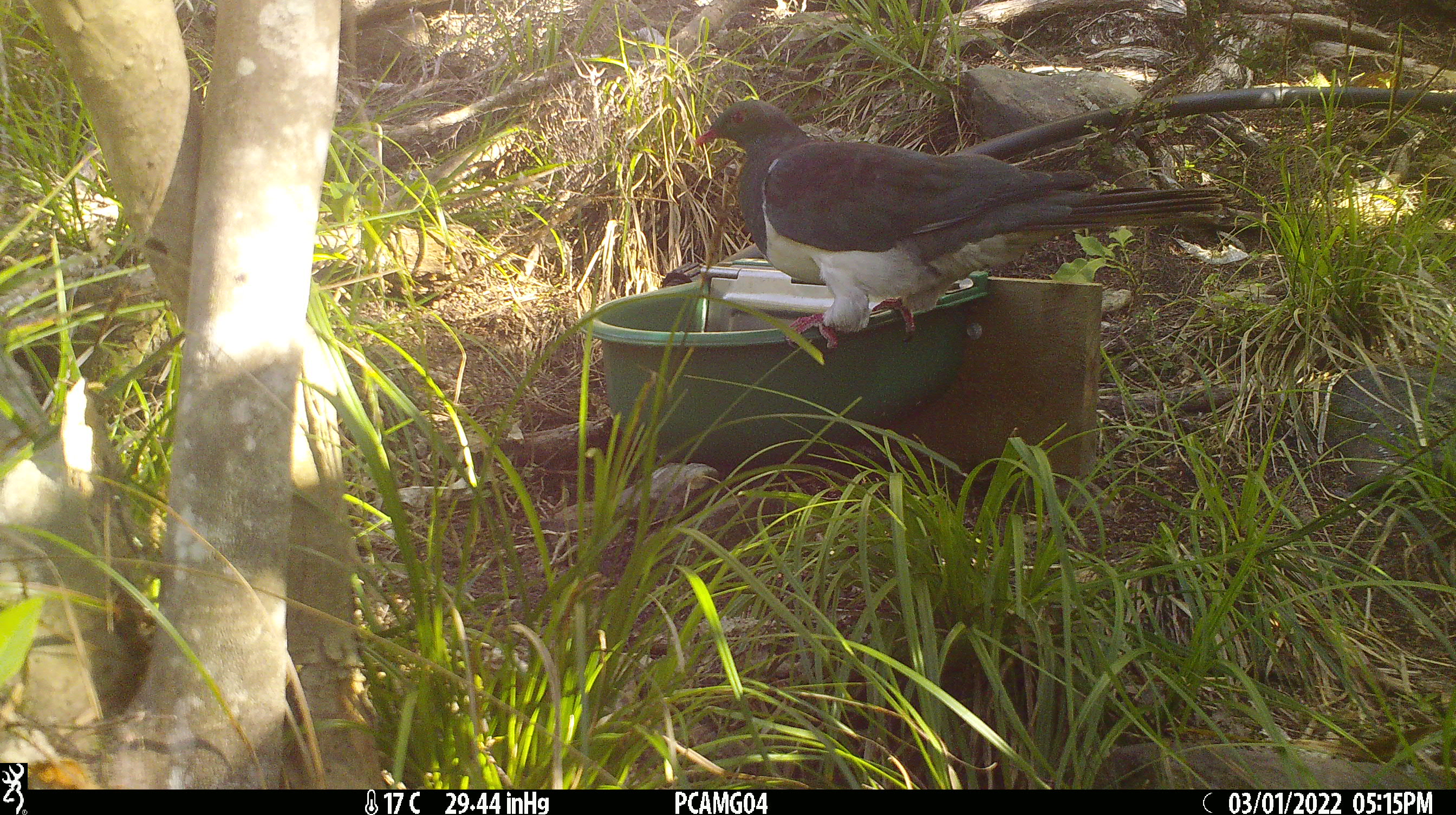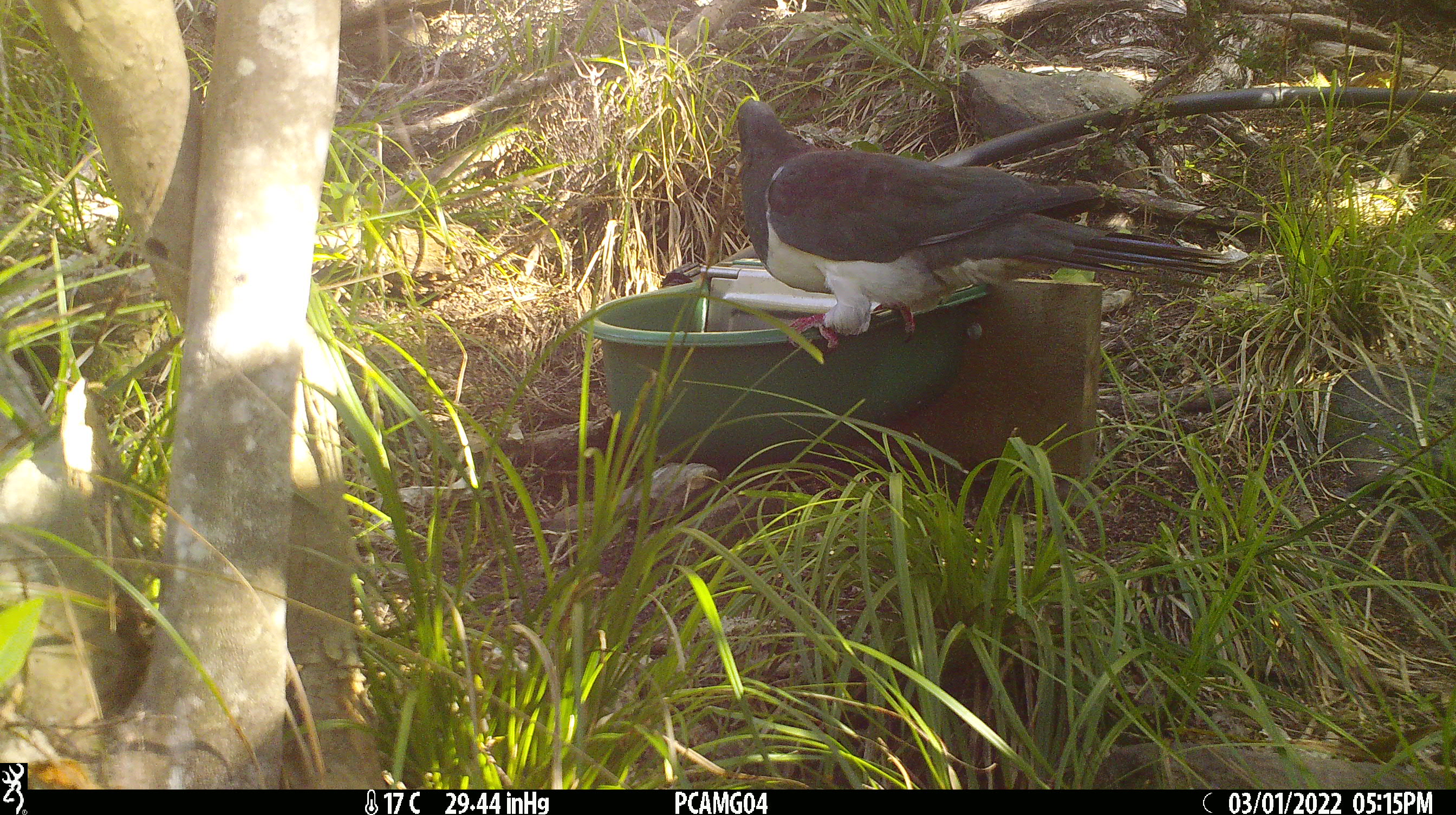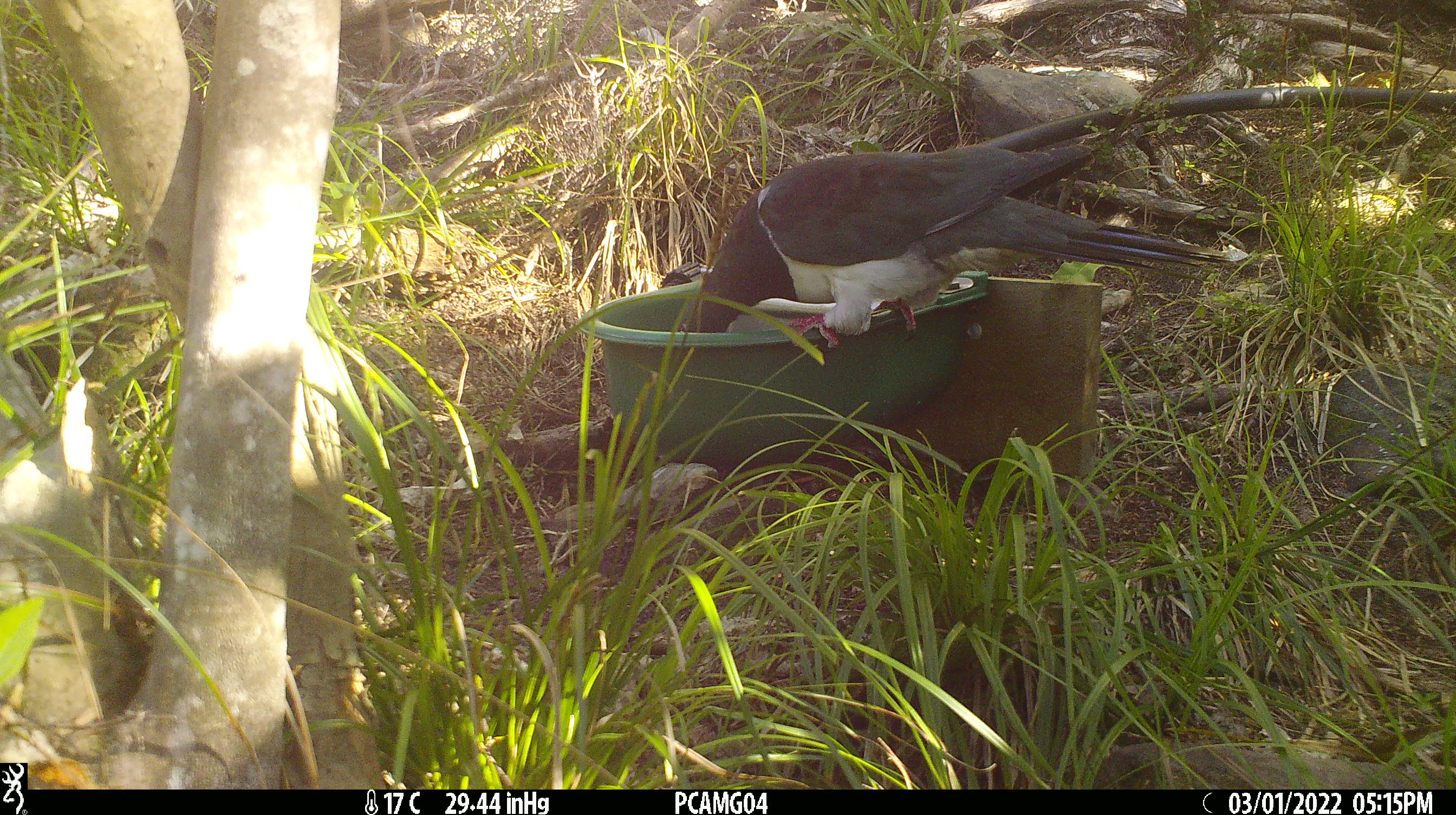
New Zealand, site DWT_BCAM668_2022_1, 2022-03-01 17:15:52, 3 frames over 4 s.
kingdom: Animalia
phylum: Chordata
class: Aves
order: Columbiformes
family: Columbidae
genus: Hemiphaga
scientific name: Hemiphaga novaeseelandiae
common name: new zealand pigeon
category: kereru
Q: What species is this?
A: Kereru (new zealand pigeon) (Hemiphaga novaeseelandiae).